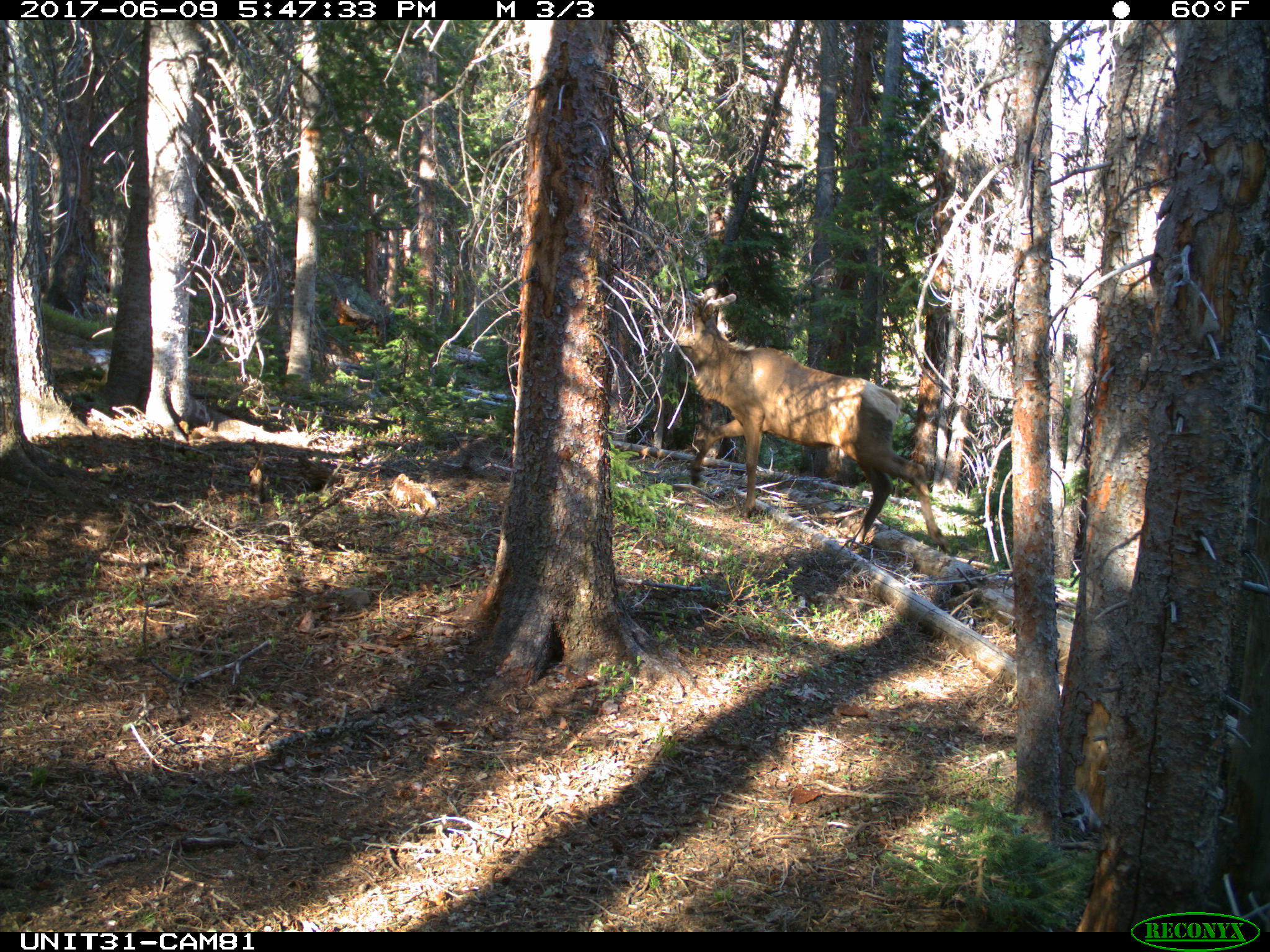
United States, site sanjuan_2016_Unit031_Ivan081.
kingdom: Animalia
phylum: Chordata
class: Mammalia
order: Artiodactyla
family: Cervidae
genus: Cervus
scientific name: Cervus elaphus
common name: red deer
Cervus elaphus (red deer).